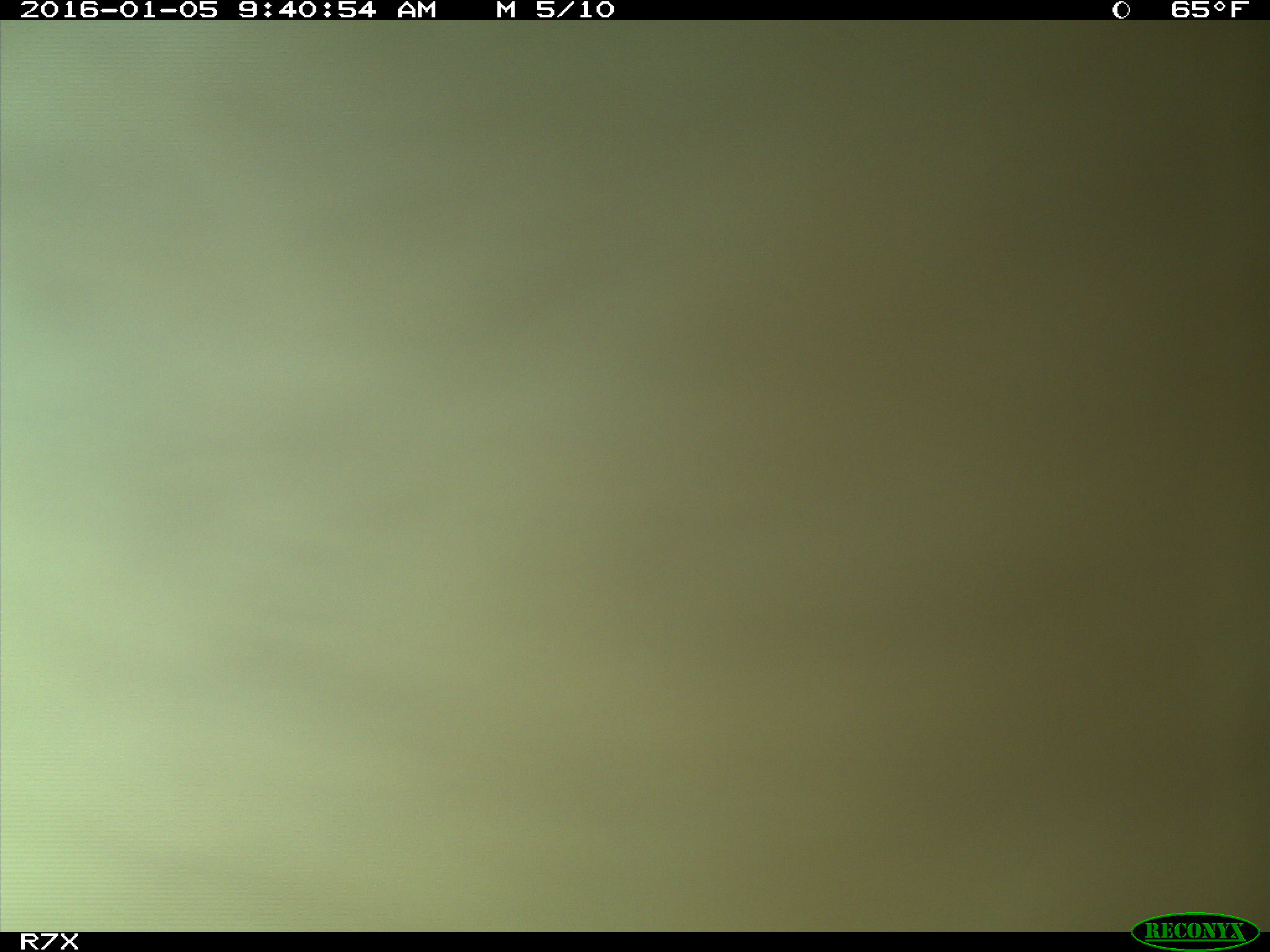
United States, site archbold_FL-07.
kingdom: Animalia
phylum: Chordata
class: Mammalia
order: Artiodactyla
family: Bovidae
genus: Bos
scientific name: Bos taurus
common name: domestic cow